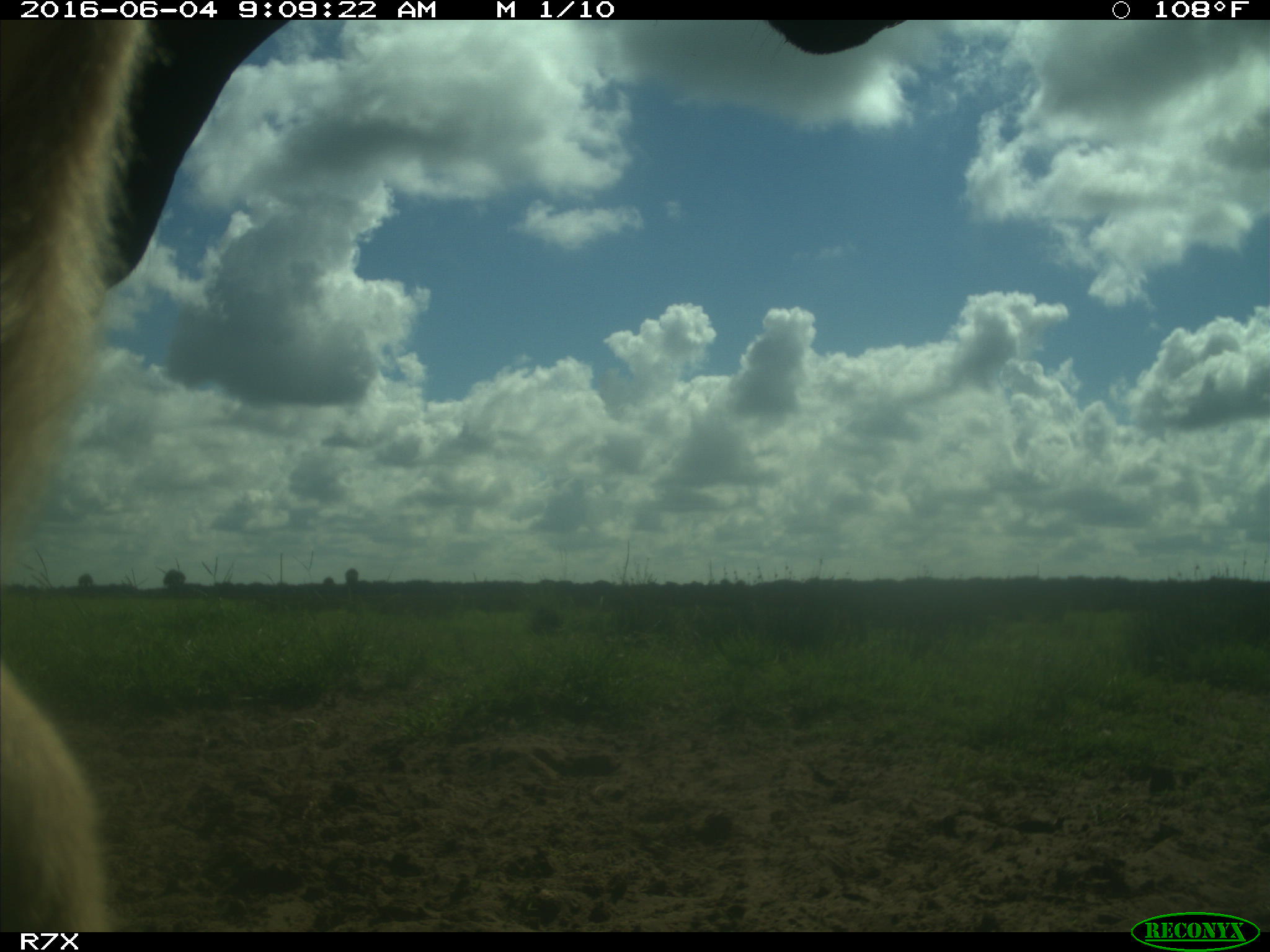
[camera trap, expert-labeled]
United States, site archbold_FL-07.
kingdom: Animalia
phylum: Chordata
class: Mammalia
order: Artiodactyla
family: Bovidae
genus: Bos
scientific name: Bos taurus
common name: domestic cow